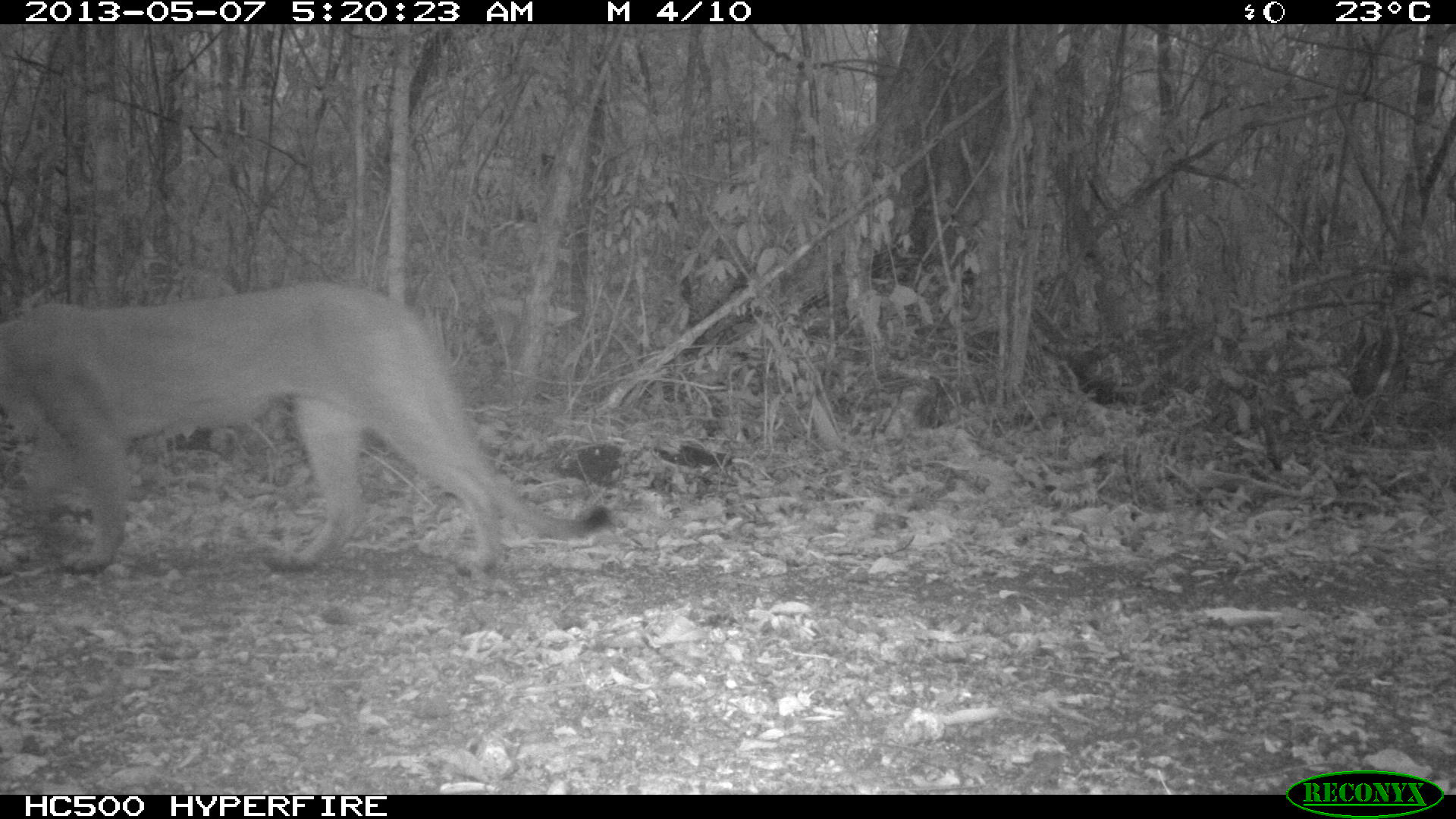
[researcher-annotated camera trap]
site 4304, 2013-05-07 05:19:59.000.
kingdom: Animalia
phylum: Chordata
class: Mammalia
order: Carnivora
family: Felidae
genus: Puma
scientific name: Puma concolor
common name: mountain lion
Puma concolor (mountain lion), count 1.